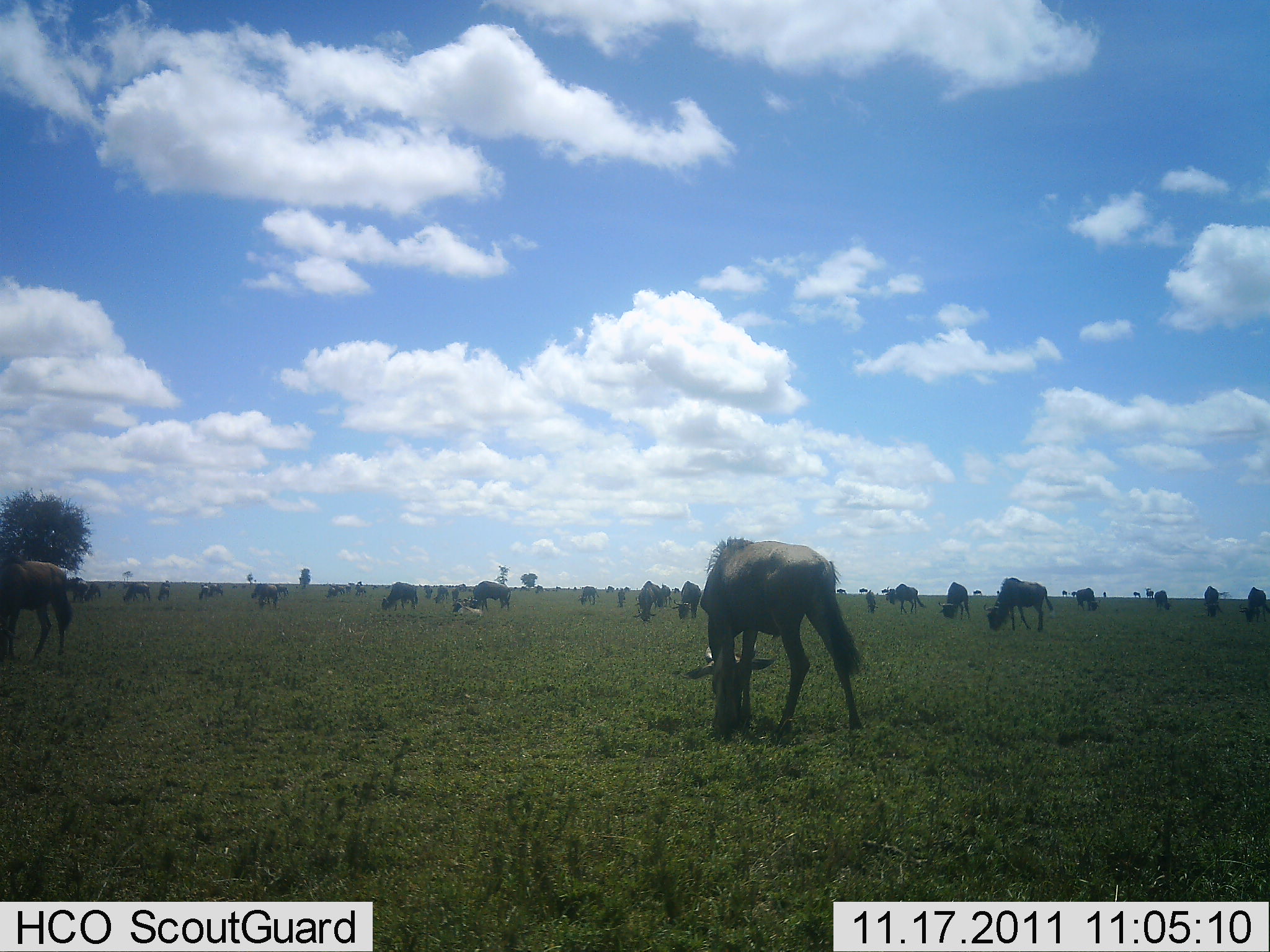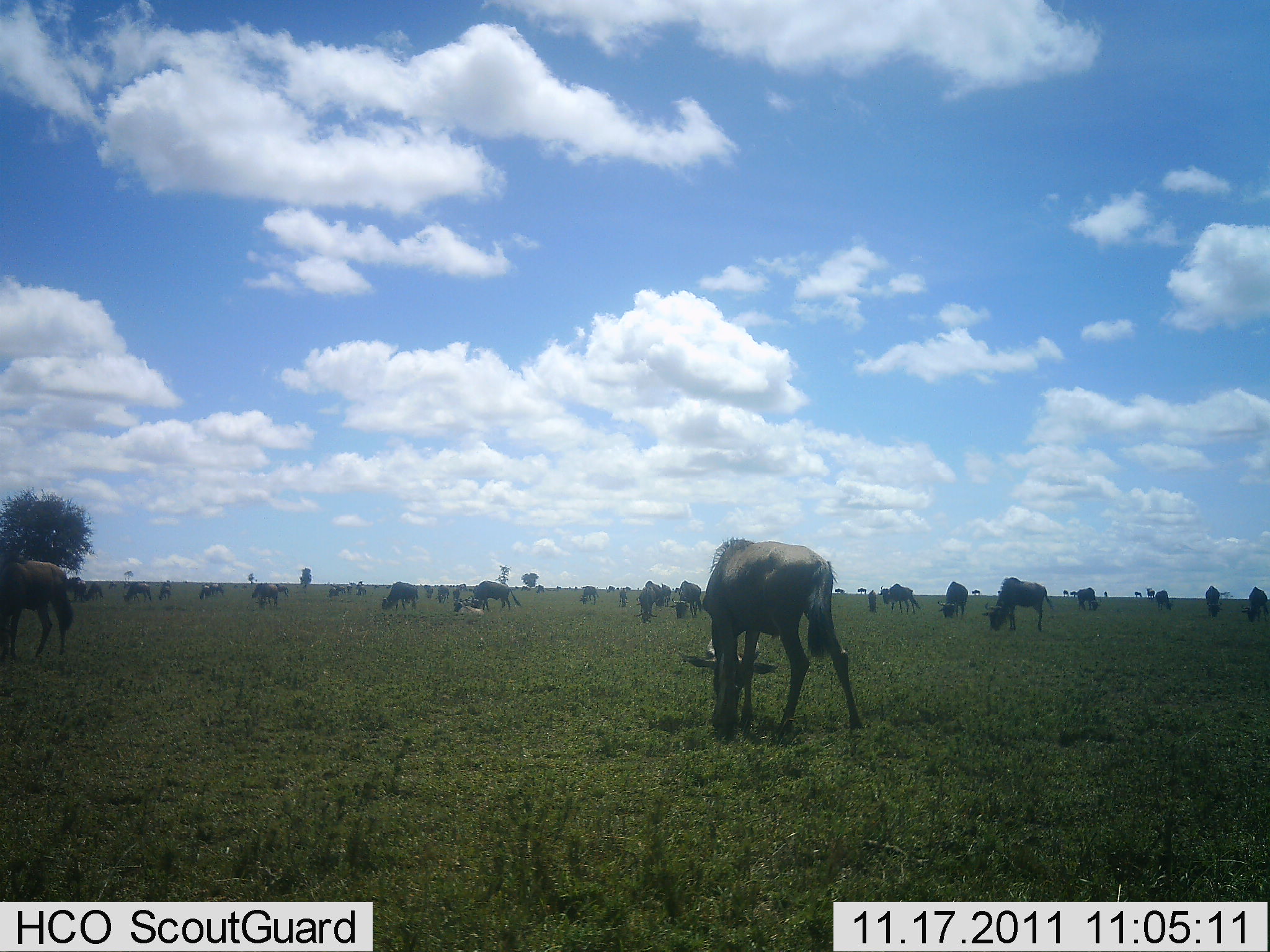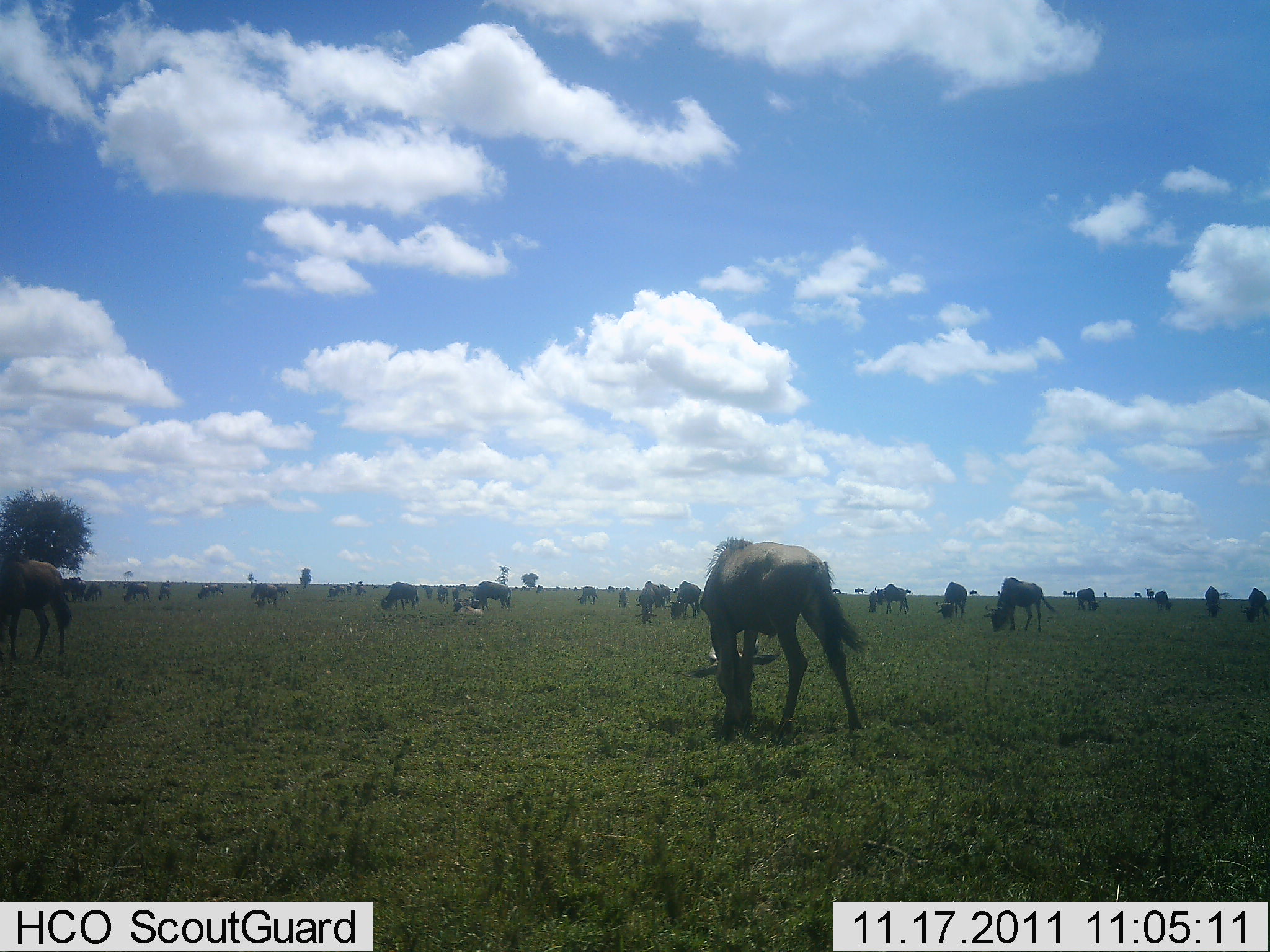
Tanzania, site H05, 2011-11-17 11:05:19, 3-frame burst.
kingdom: Animalia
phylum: Chordata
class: Mammalia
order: Artiodactyla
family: Bovidae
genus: Connochaetes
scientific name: Connochaetes taurinus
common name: blue wildebeest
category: wildebeest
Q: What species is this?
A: Wildebeest (blue wildebeest) (Connochaetes taurinus).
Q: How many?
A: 11-50.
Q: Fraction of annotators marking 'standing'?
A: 27%.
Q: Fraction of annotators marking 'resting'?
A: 0%.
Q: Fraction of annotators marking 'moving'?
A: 18%.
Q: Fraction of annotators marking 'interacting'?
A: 0%.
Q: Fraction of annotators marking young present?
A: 18%.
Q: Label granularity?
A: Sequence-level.